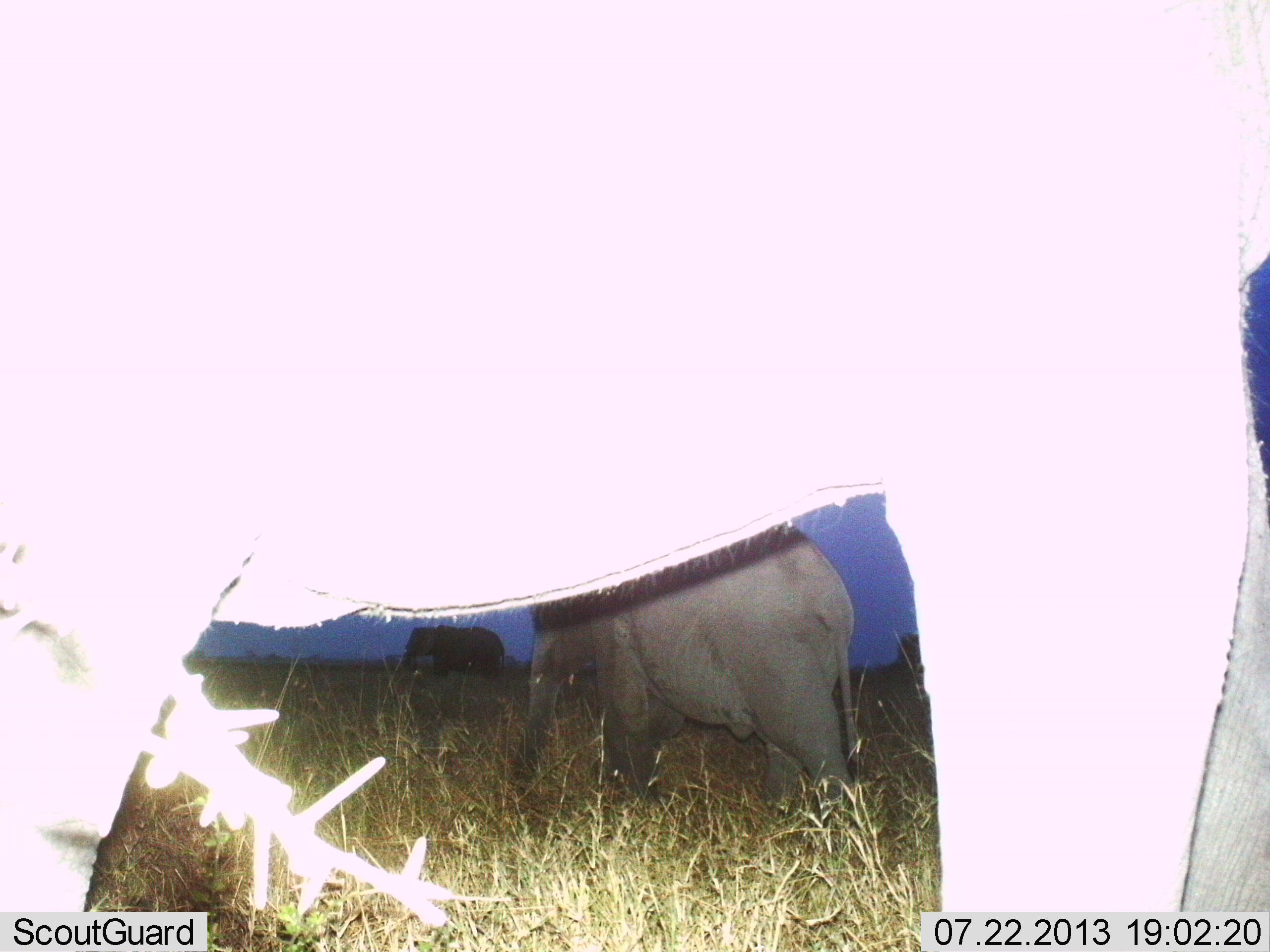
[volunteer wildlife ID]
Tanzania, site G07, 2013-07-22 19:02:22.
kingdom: Animalia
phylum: Chordata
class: Mammalia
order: Proboscidea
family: Elephantidae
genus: Loxodonta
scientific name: Loxodonta africana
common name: african bush elephant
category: elephant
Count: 3.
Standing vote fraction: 70%.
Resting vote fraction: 10%.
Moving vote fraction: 50%.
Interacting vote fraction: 10%.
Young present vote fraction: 10%.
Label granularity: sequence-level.